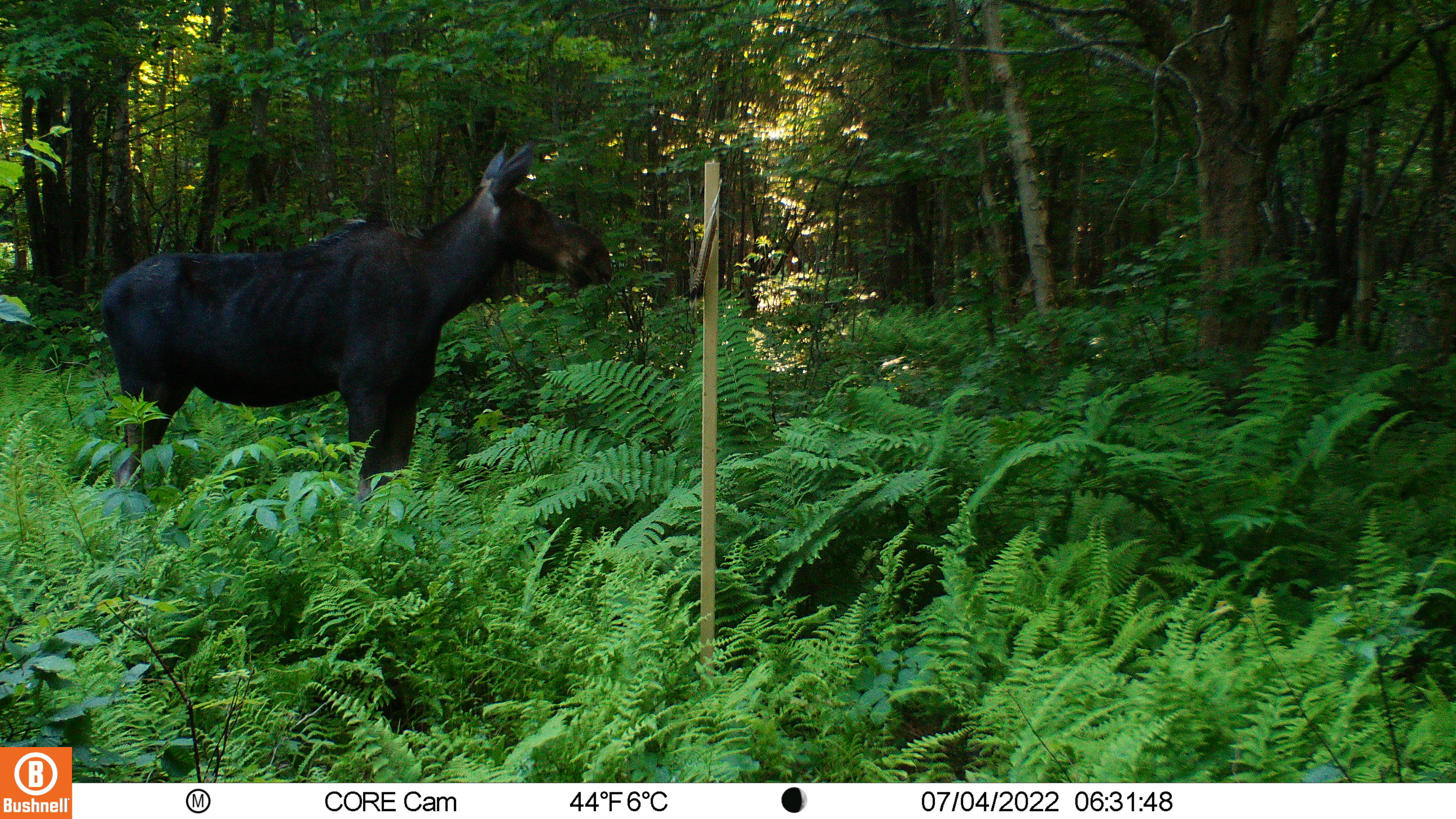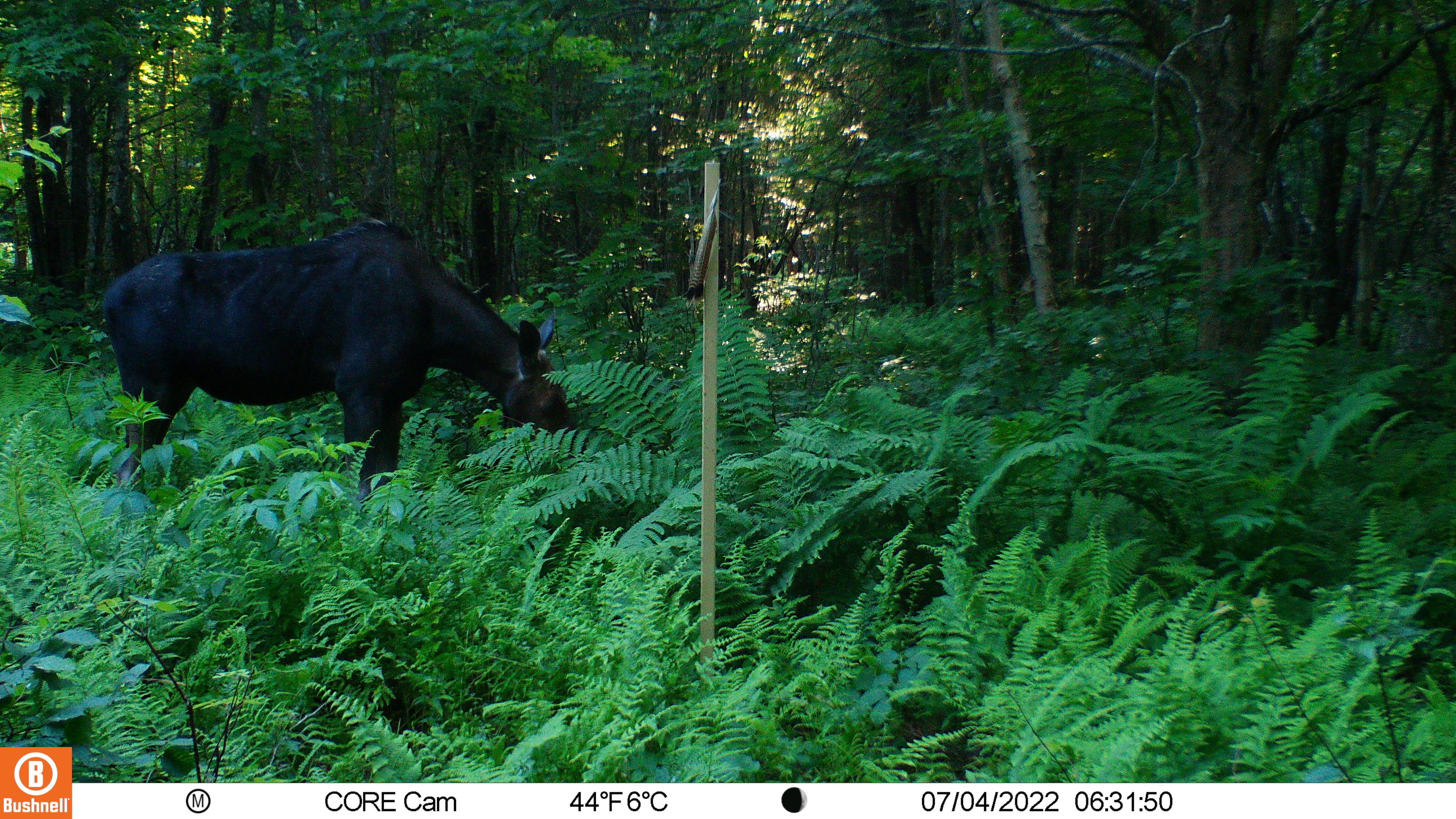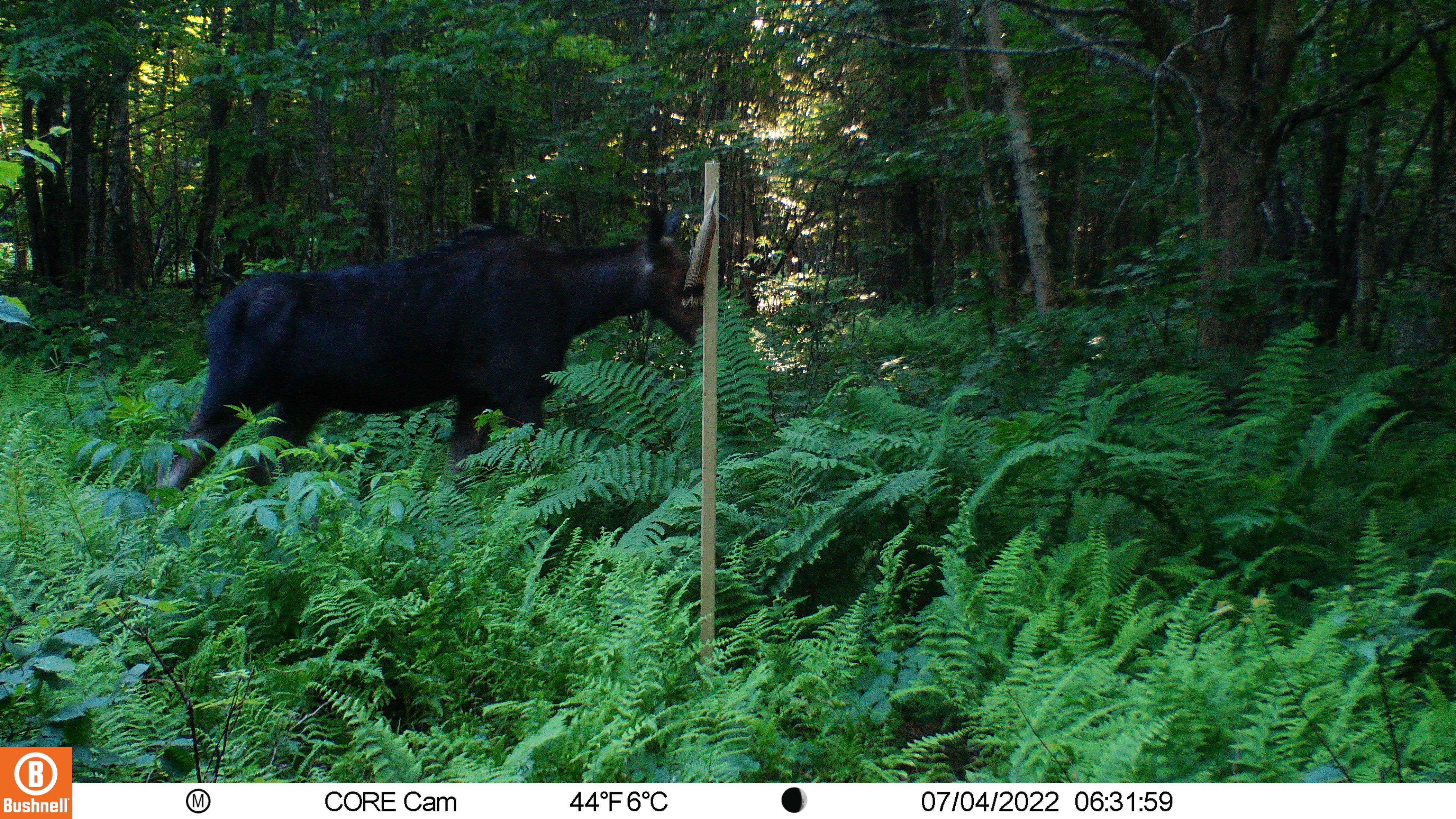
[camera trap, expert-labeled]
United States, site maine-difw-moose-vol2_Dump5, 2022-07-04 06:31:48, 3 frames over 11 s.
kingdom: Animalia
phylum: Chordata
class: Mammalia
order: Artiodactyla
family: Cervidae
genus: Alces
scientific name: Alces alces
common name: moose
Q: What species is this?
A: Moose (Alces alces).